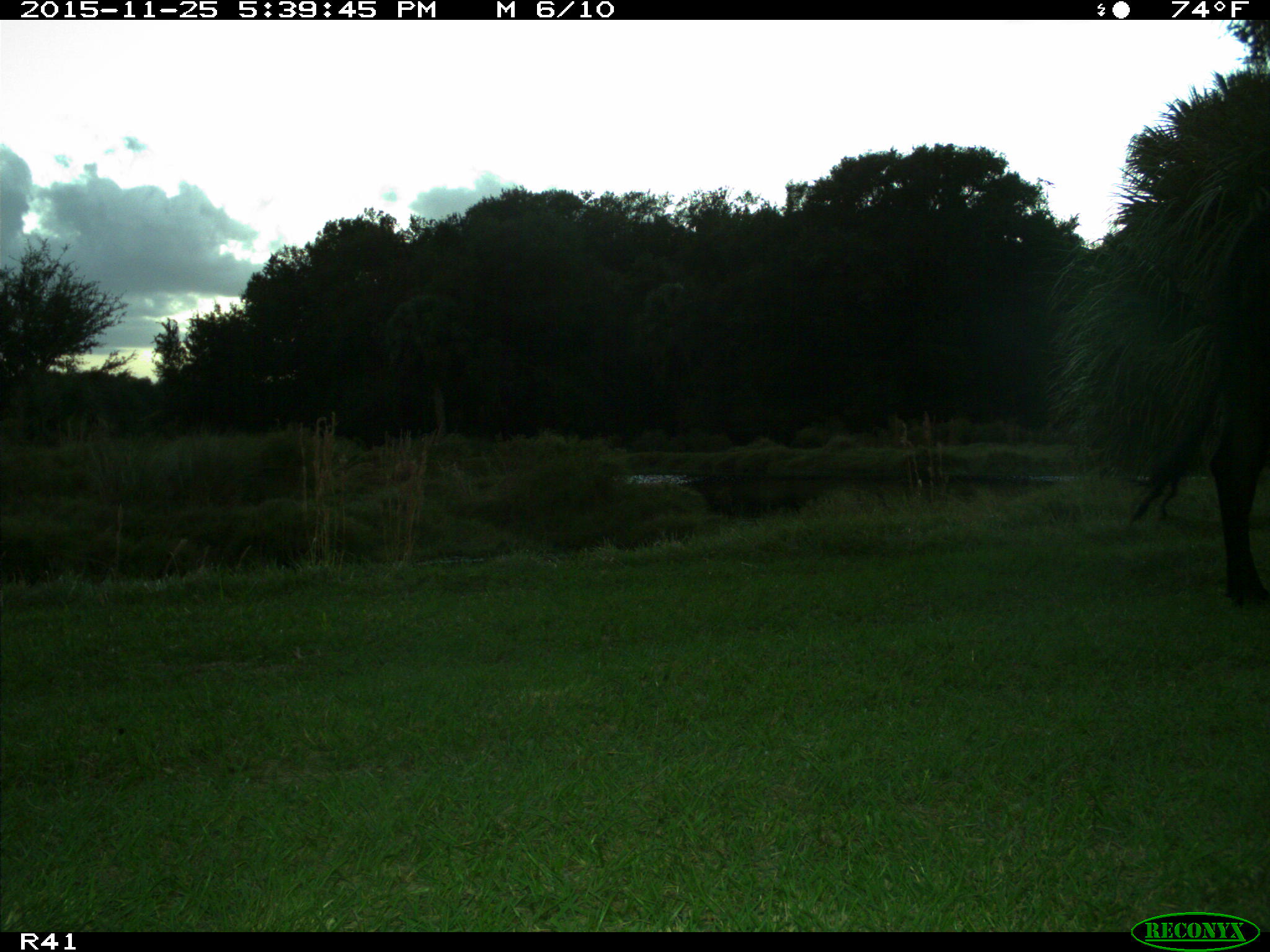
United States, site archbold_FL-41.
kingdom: Animalia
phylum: Chordata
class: Mammalia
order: Artiodactyla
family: Bovidae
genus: Bos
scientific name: Bos taurus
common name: domestic cow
Bos taurus (domestic cow).